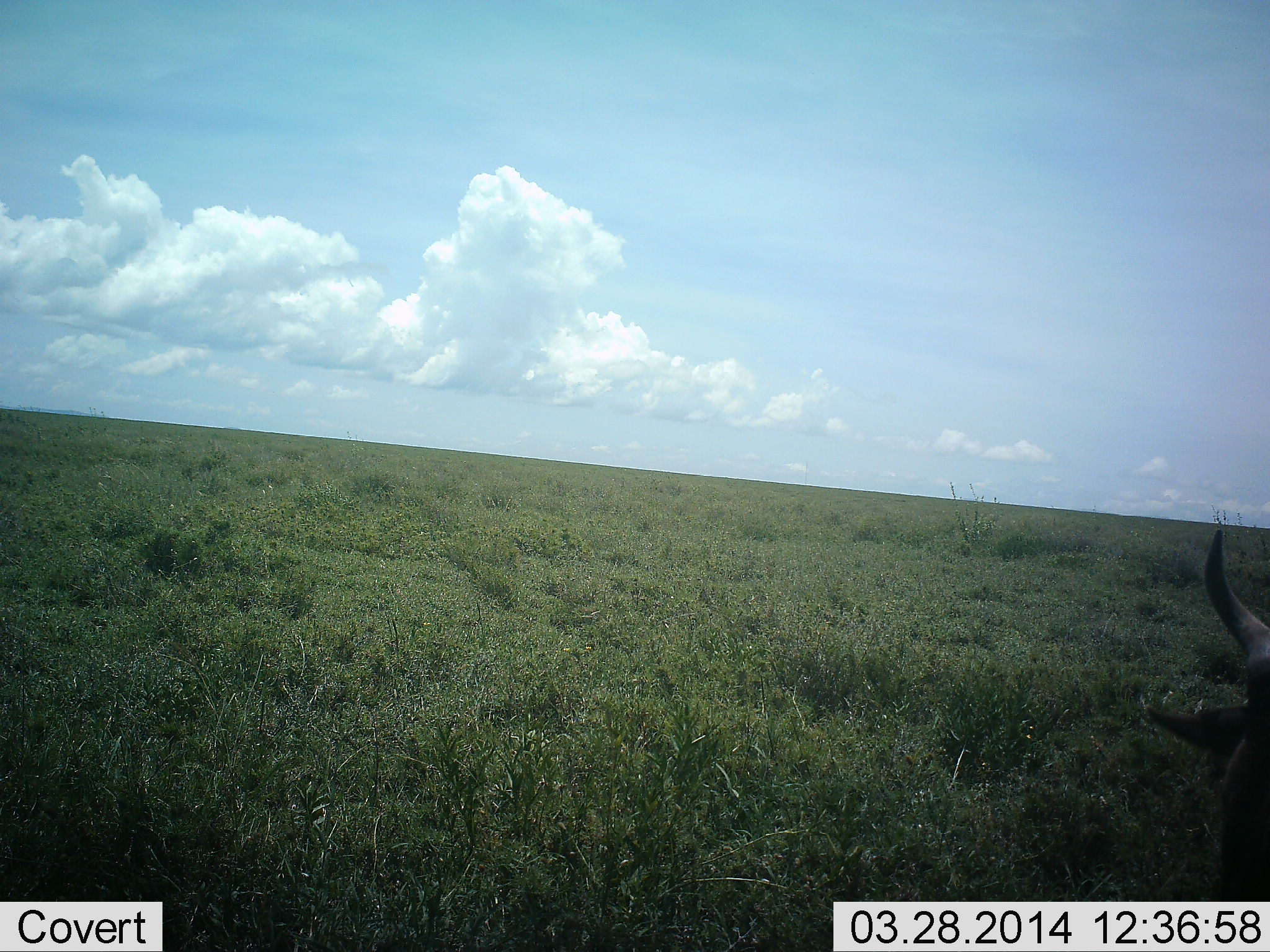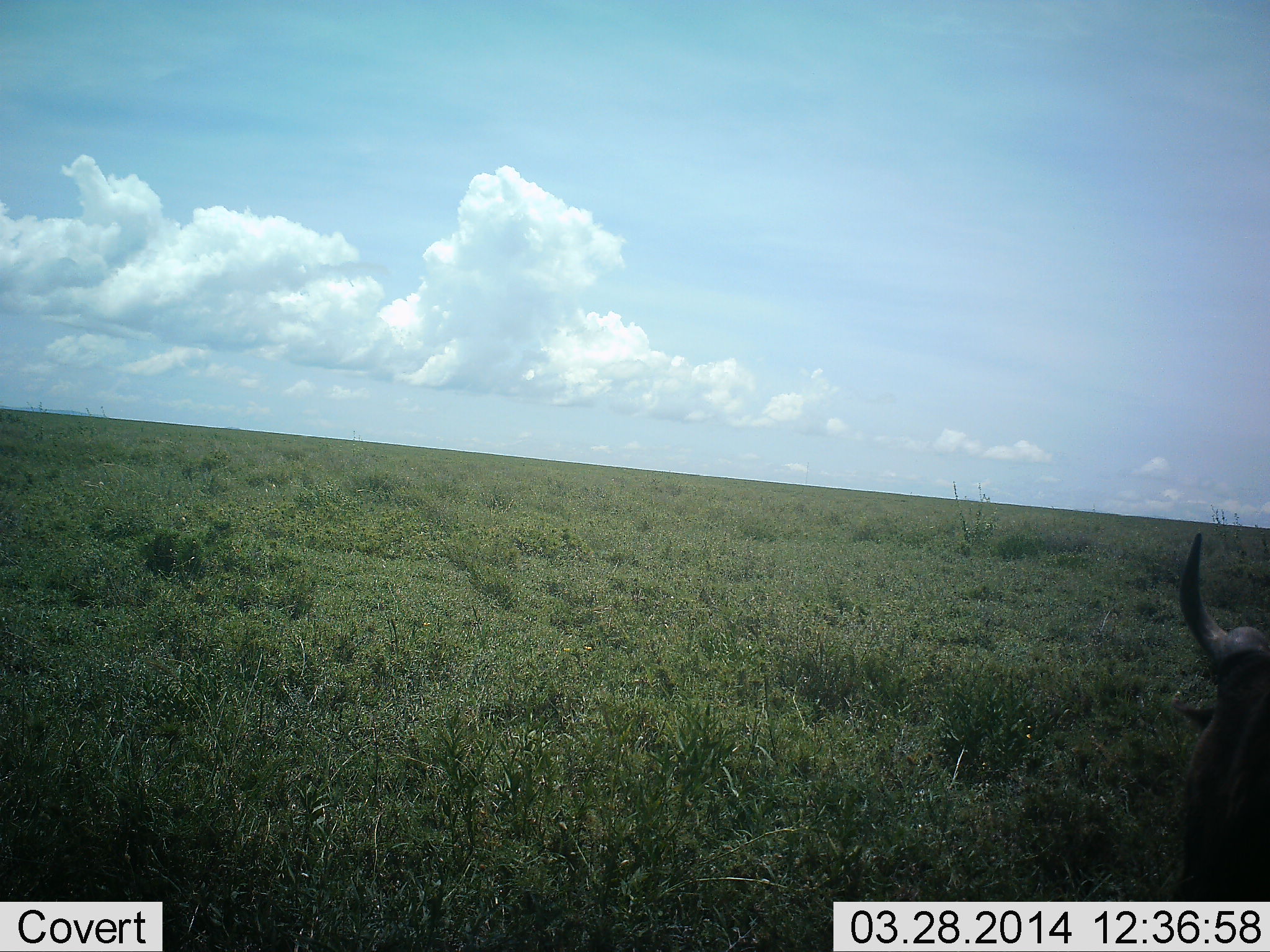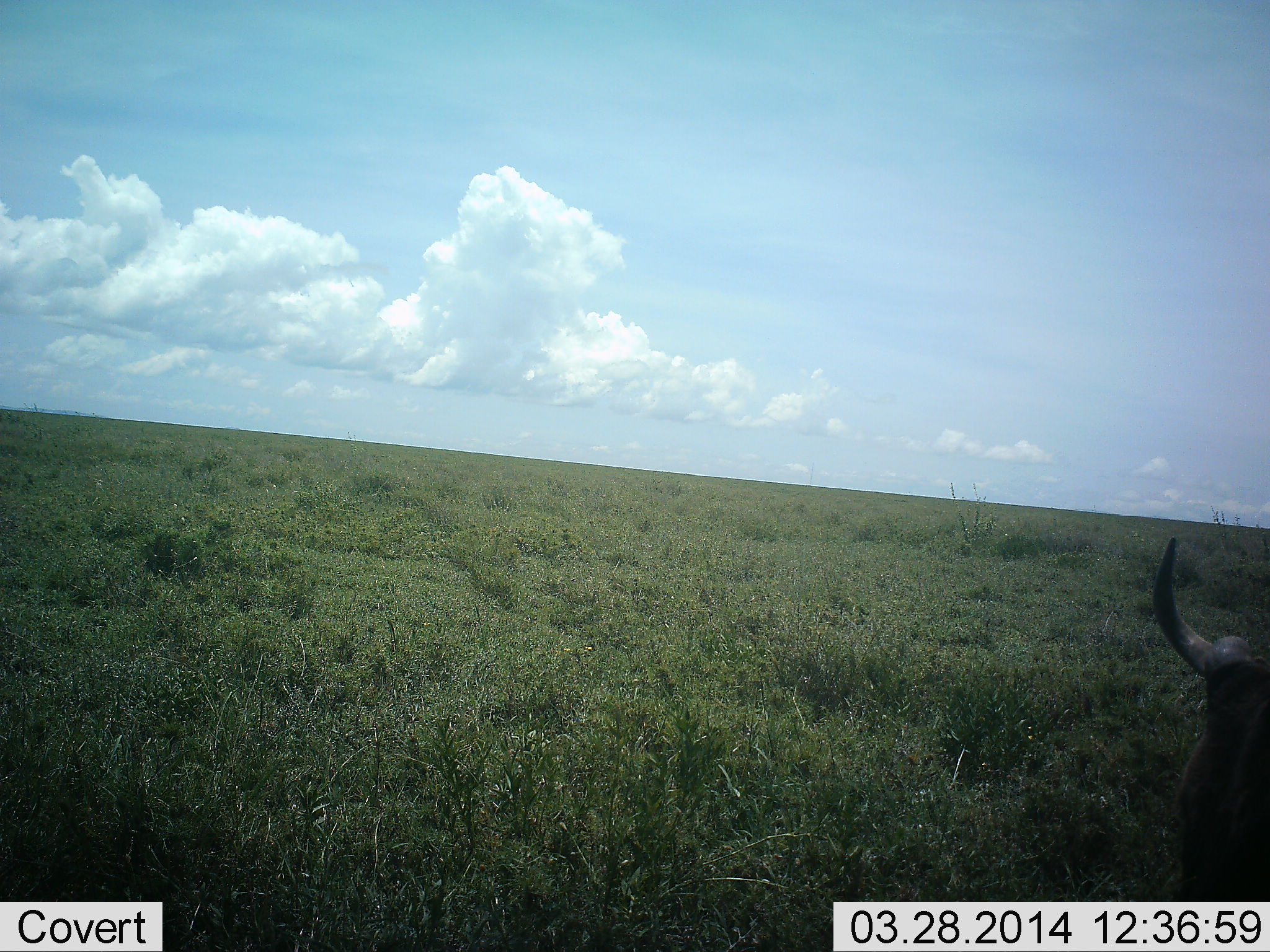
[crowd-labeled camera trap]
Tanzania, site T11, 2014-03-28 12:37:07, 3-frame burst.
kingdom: Animalia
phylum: Chordata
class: Mammalia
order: Artiodactyla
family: Bovidae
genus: Connochaetes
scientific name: Connochaetes taurinus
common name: blue wildebeest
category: wildebeest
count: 1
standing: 70%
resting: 20%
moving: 0%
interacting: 0%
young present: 0%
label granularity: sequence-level